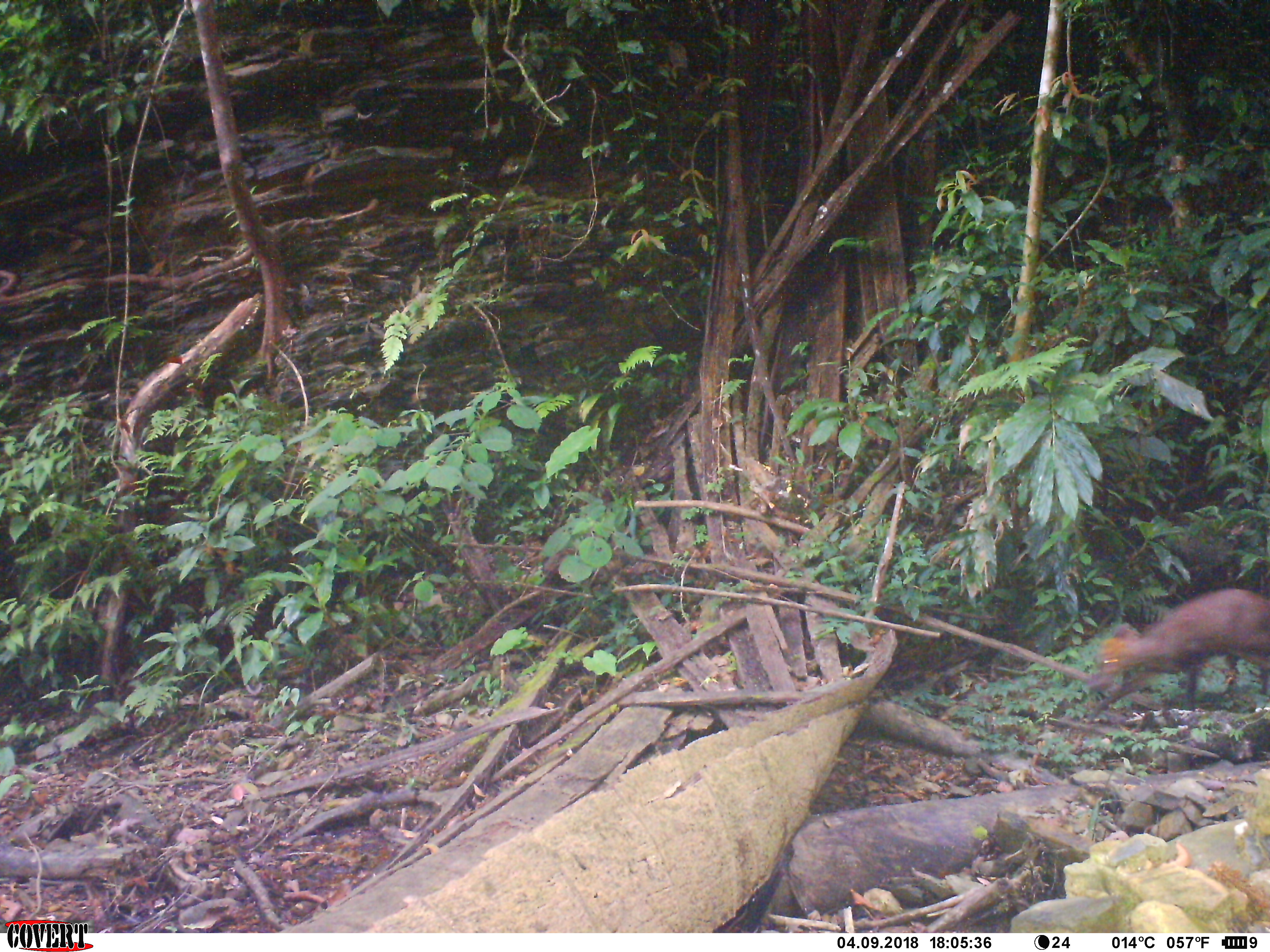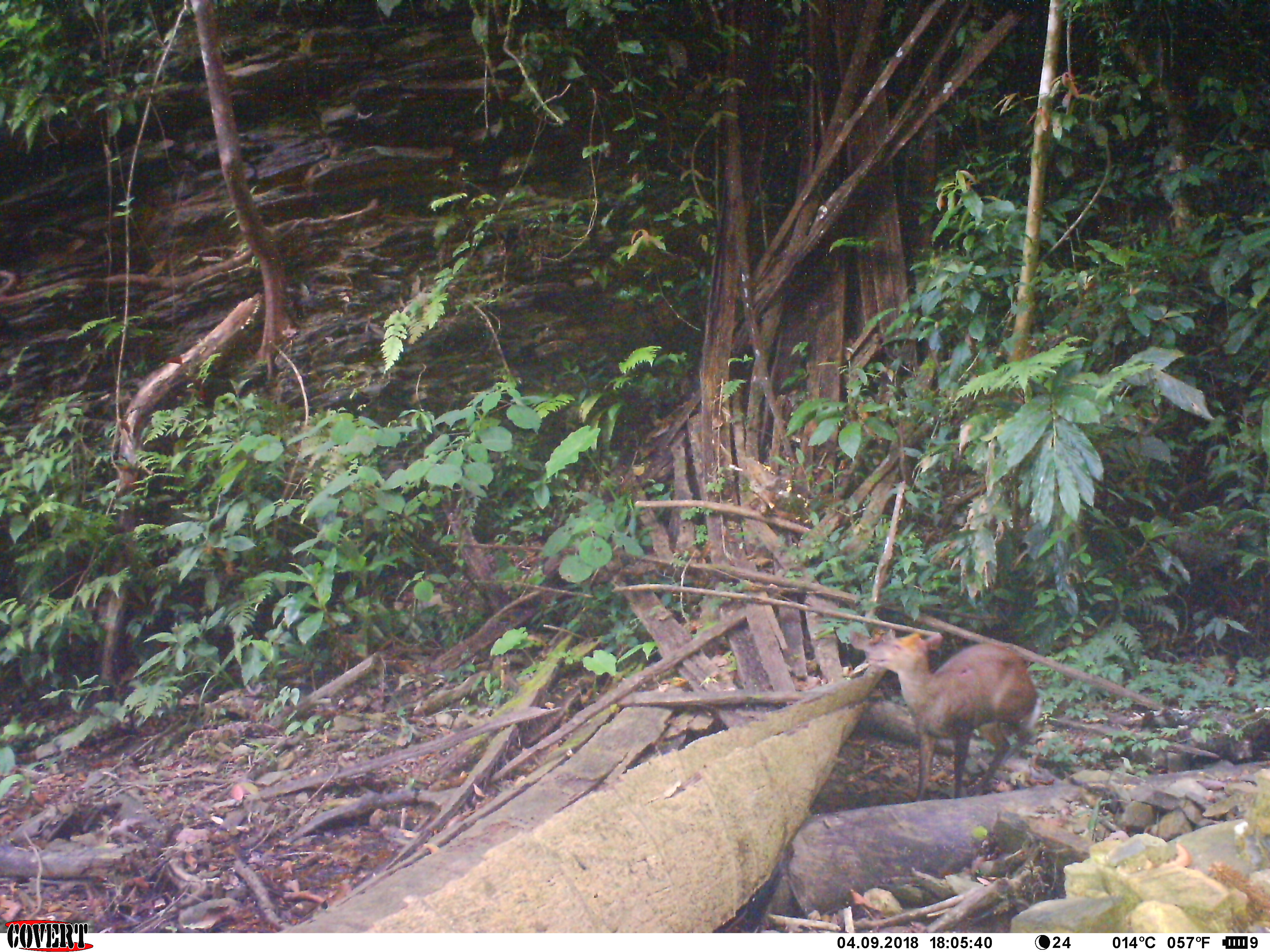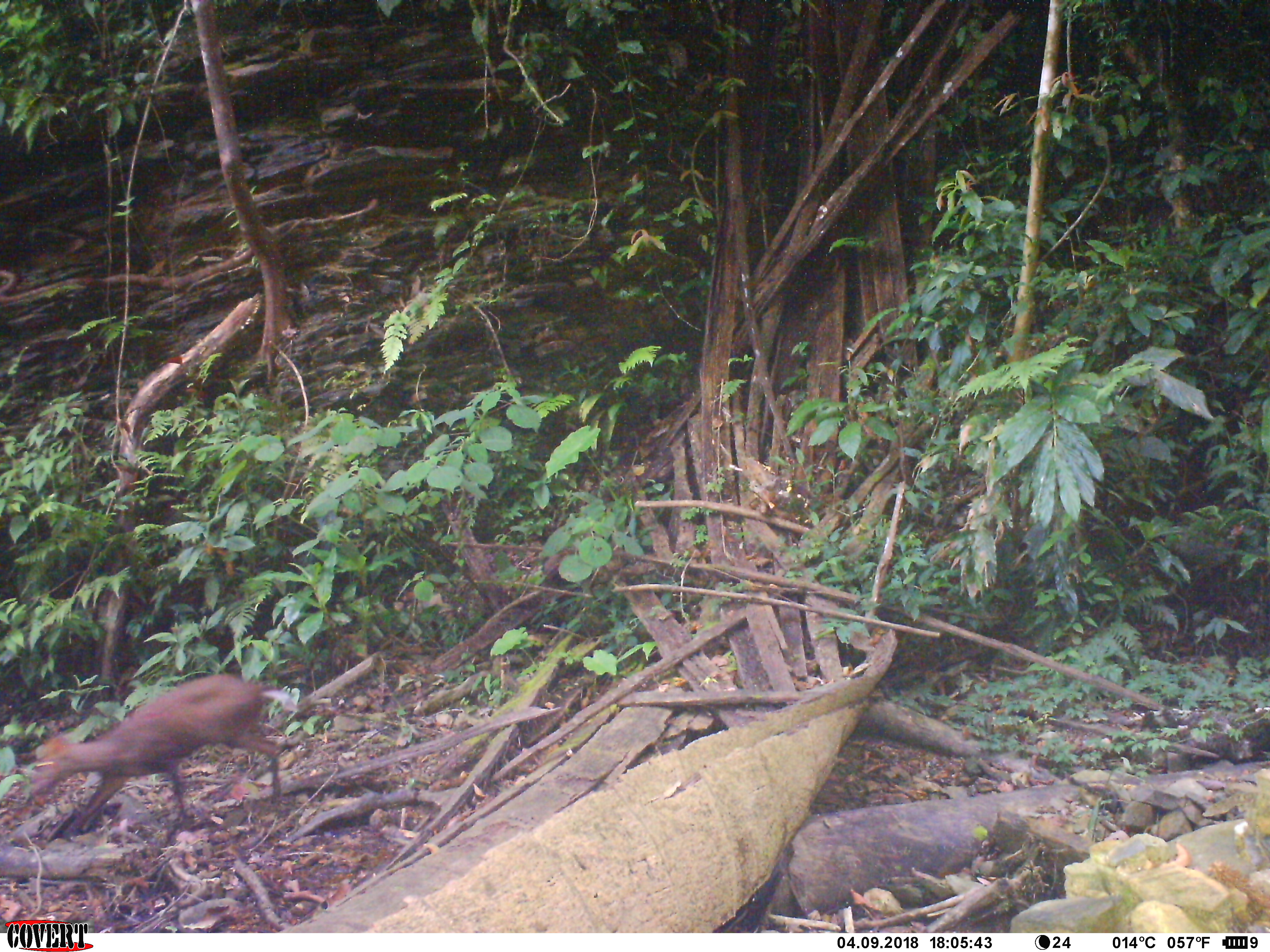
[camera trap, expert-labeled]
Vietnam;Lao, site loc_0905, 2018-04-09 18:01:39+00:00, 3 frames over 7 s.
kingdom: Animalia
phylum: Chordata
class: Mammalia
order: Artiodactyla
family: Cervidae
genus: Muntiacus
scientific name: Muntiacus rooseveltorum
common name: roosevelt's muntjac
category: roosevelts muntjac group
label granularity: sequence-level